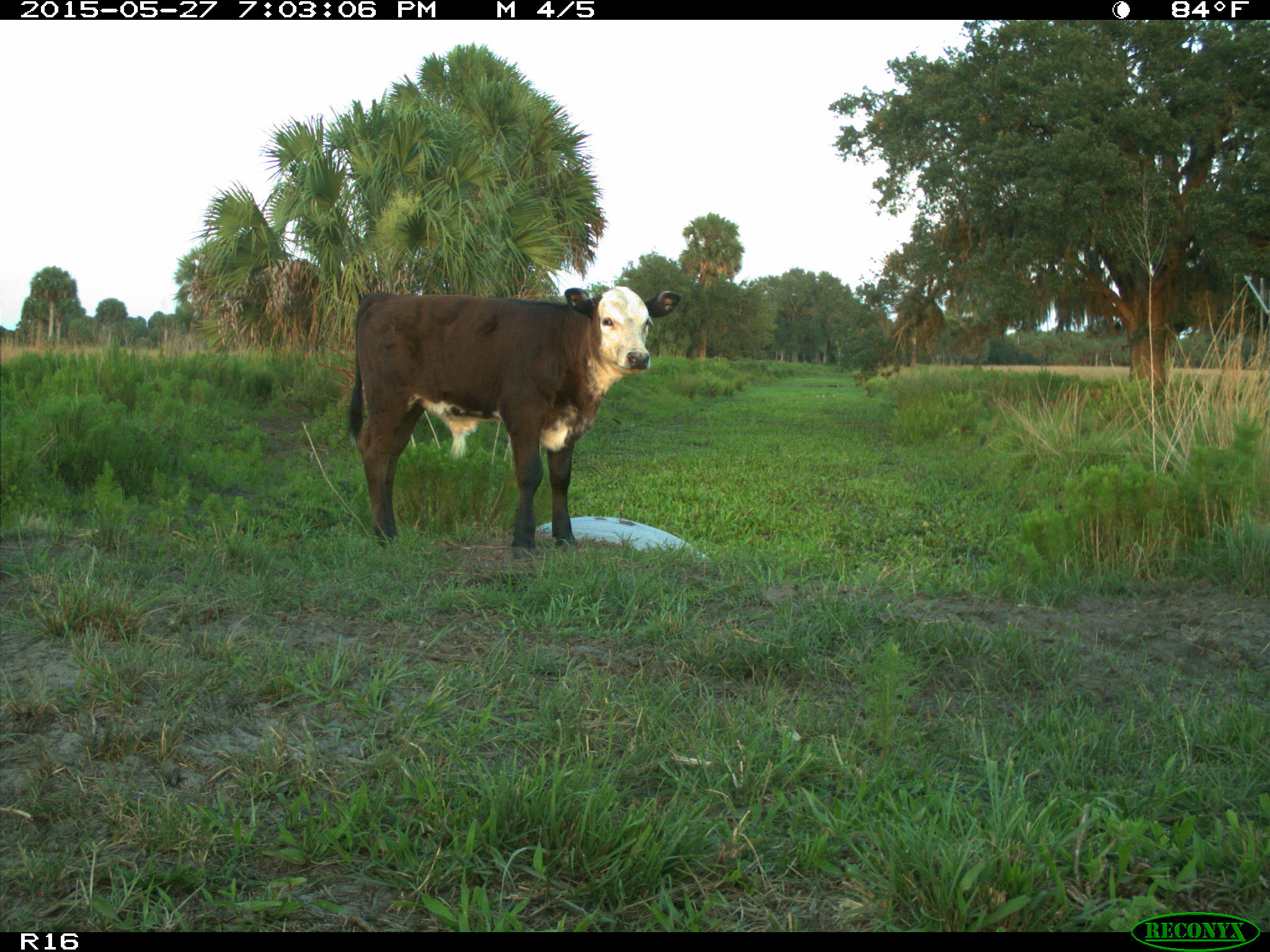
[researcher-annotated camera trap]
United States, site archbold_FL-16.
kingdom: Animalia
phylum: Chordata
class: Mammalia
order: Artiodactyla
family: Bovidae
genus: Bos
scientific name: Bos taurus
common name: domestic cow